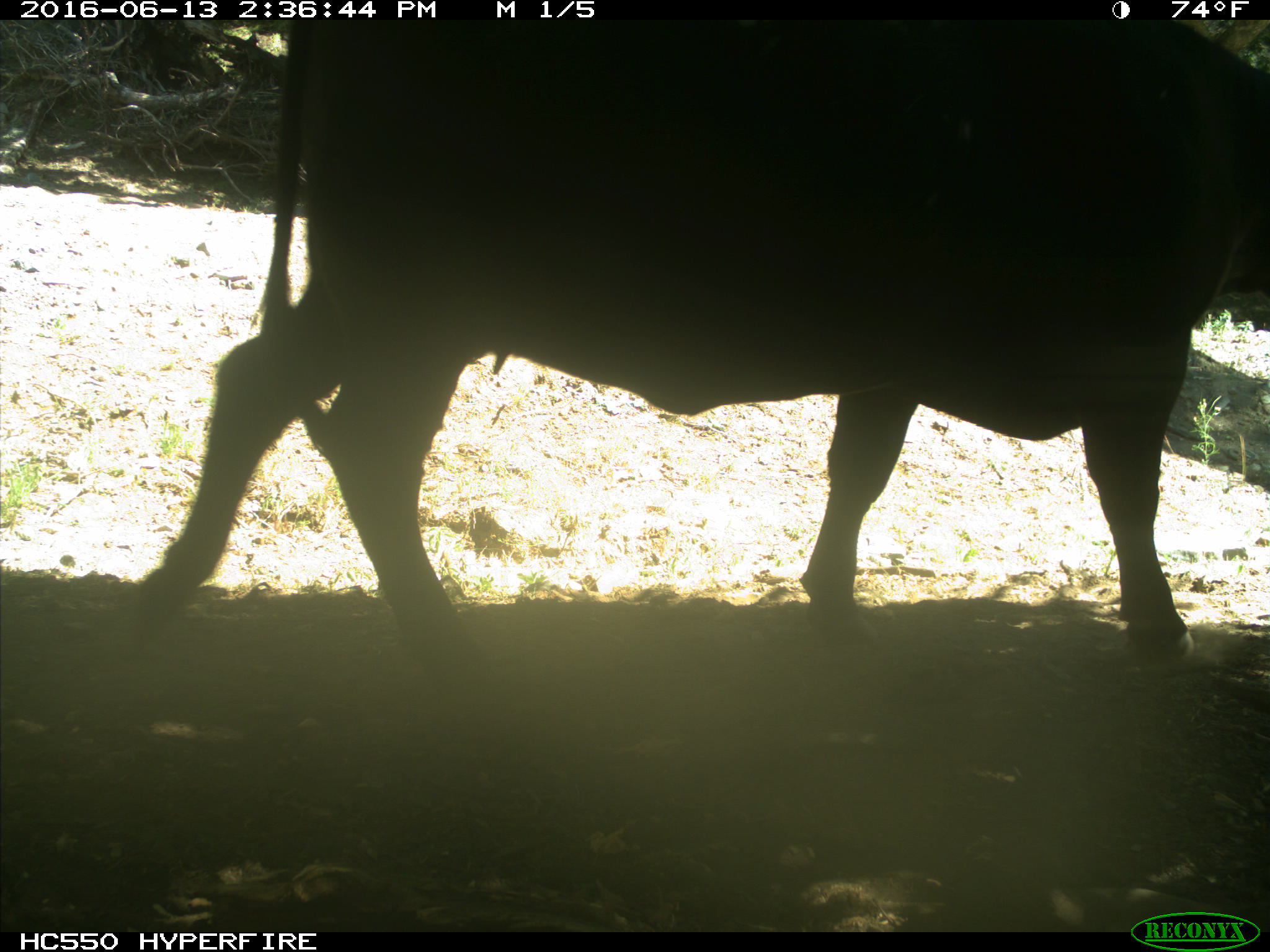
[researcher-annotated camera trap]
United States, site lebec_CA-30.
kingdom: Animalia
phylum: Chordata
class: Mammalia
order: Artiodactyla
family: Bovidae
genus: Bos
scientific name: Bos taurus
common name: domestic cow